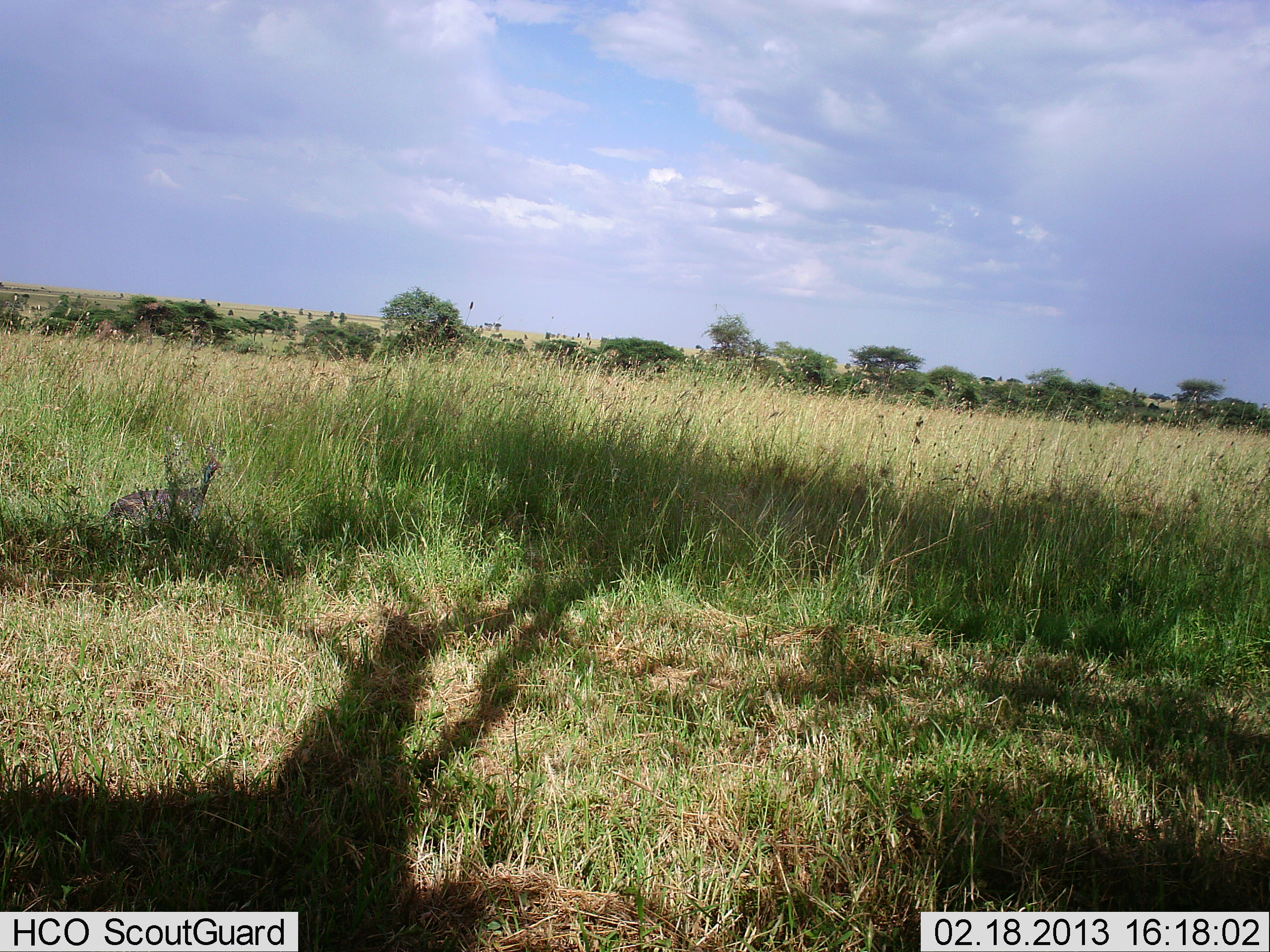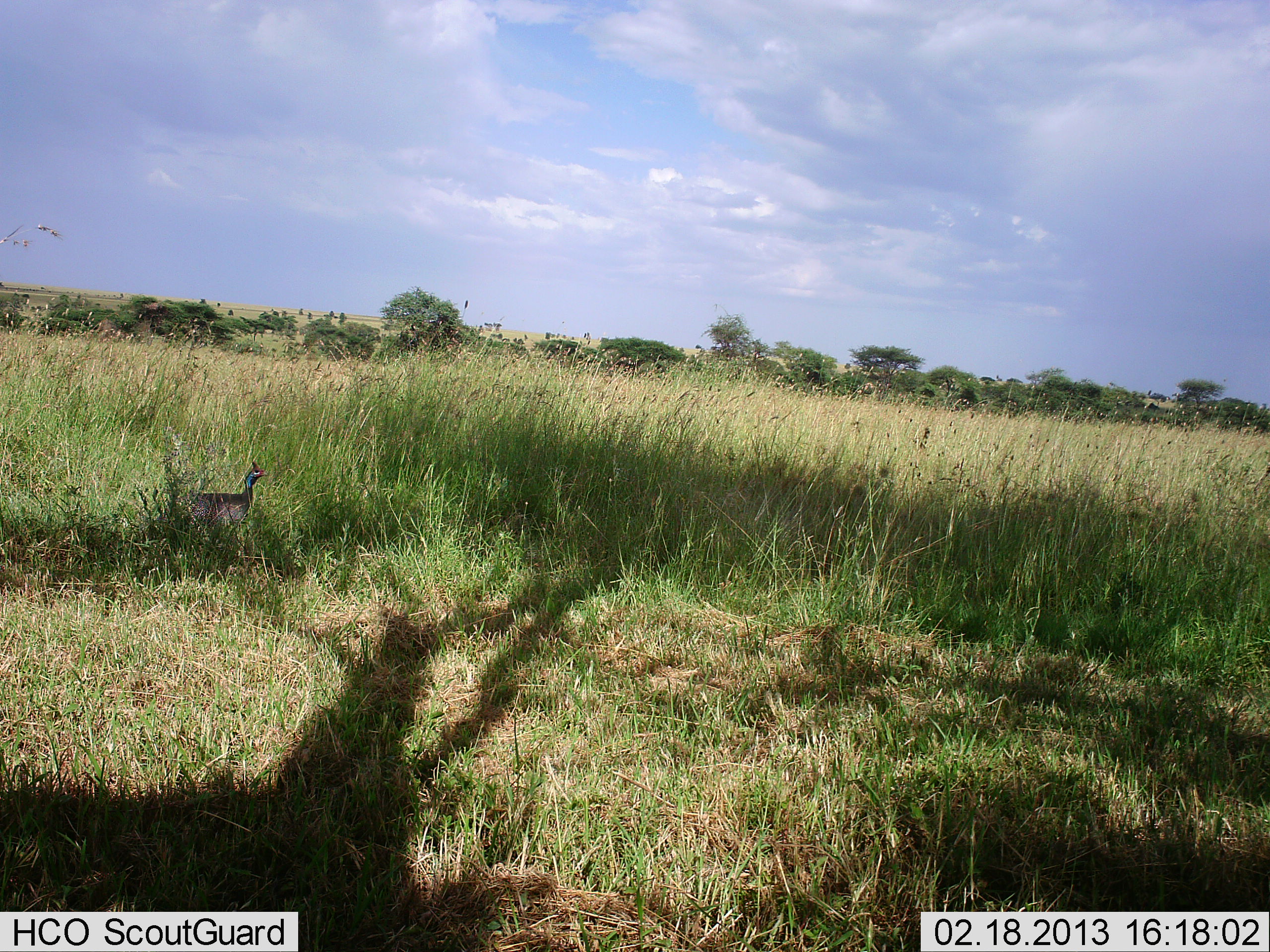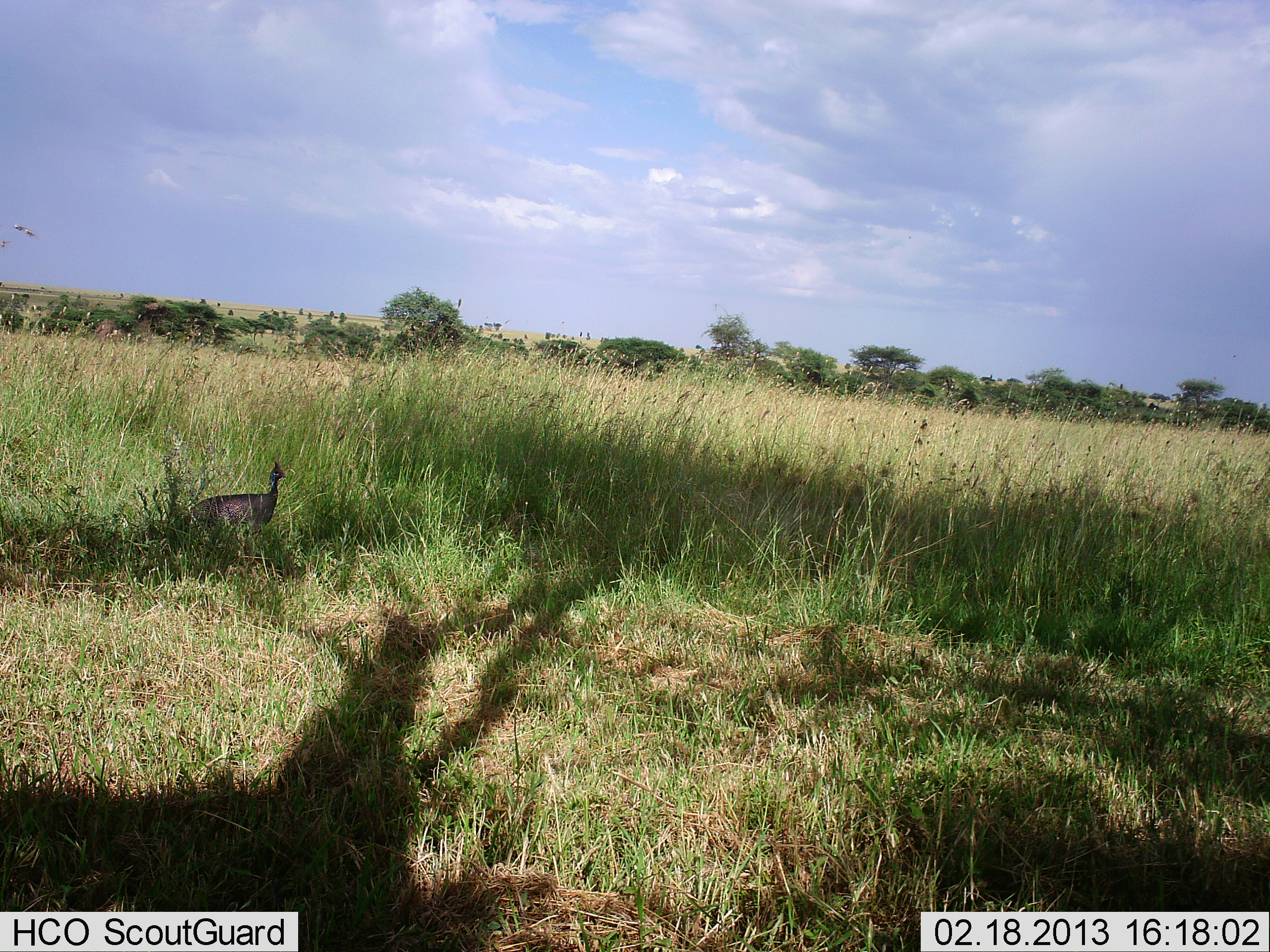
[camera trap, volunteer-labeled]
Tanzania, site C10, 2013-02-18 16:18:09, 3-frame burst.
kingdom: Animalia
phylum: Chordata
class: Aves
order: Galliformes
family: Numididae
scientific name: Numididae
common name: guinea fowl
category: guineafowl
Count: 1.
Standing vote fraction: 11%.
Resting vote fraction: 0%.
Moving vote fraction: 94%.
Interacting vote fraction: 0%.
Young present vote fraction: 0%.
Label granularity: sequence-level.